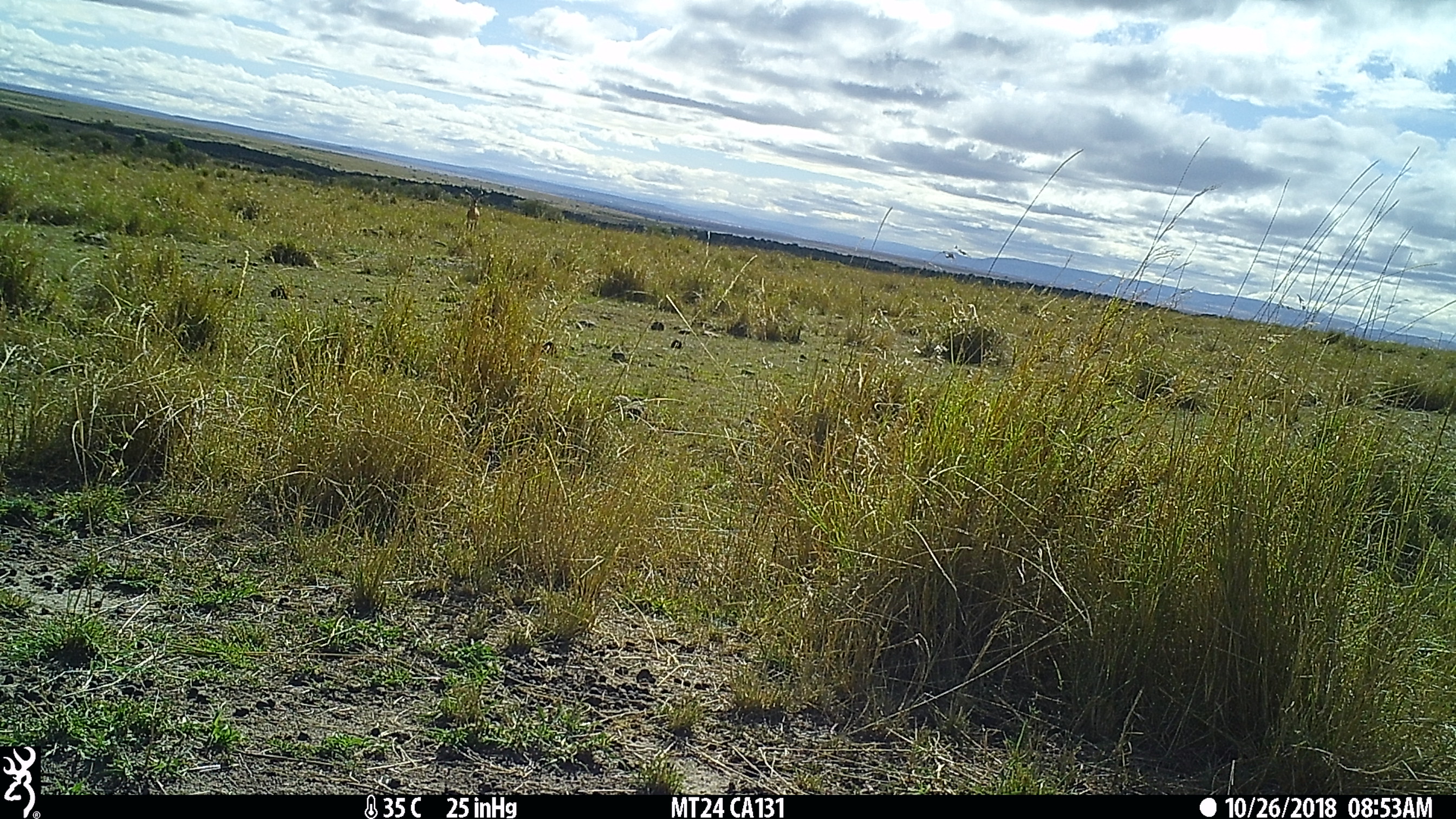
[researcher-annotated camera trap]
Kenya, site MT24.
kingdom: Animalia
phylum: Chordata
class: Mammalia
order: Artiodactyla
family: Bovidae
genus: Aepyceros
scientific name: Aepyceros melampus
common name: impala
Impala (Aepyceros melampus).